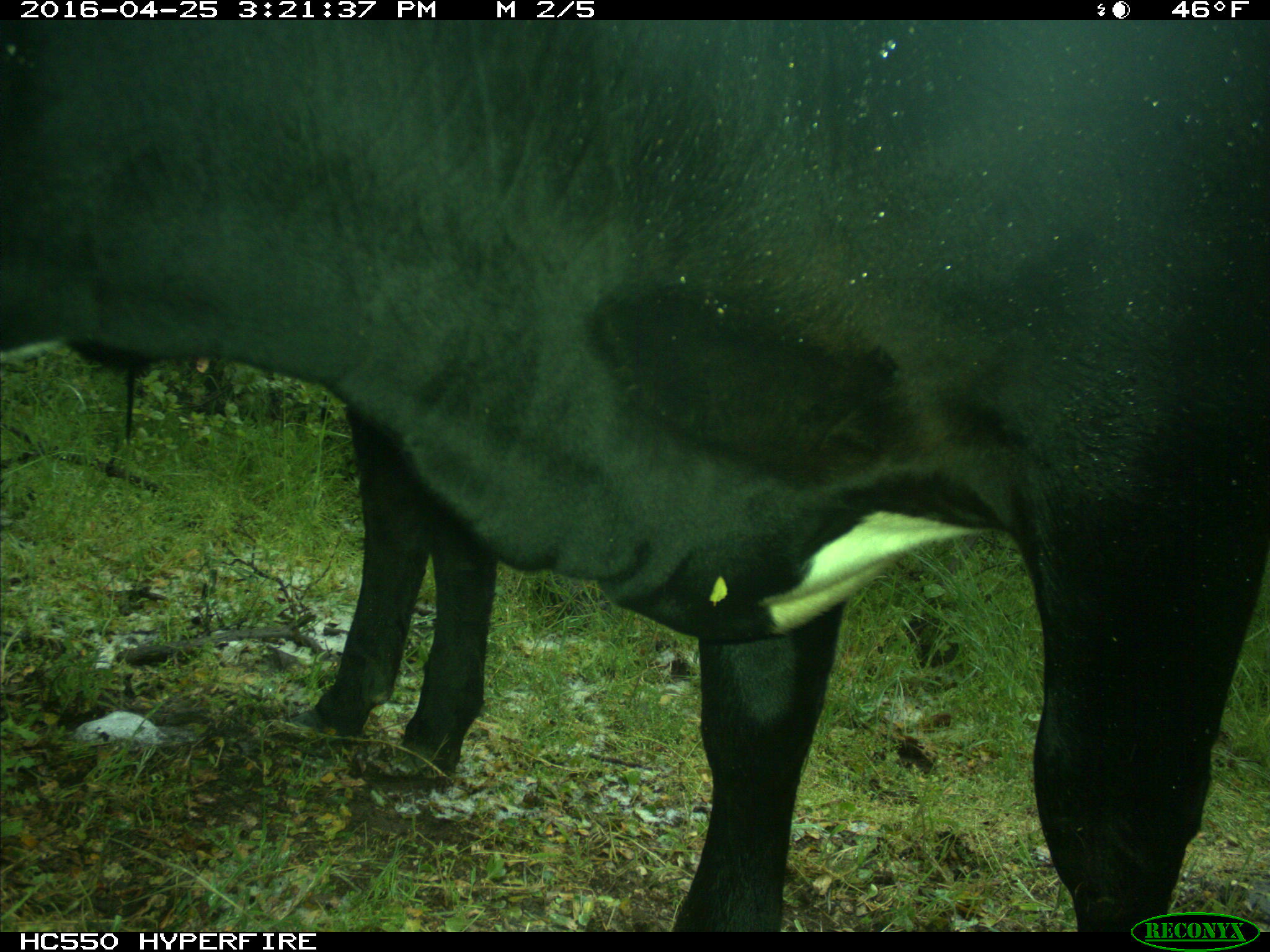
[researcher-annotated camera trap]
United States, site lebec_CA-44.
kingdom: Animalia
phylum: Chordata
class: Mammalia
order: Artiodactyla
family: Bovidae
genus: Bos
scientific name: Bos taurus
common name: domestic cow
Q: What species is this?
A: Bos taurus (domestic cow).